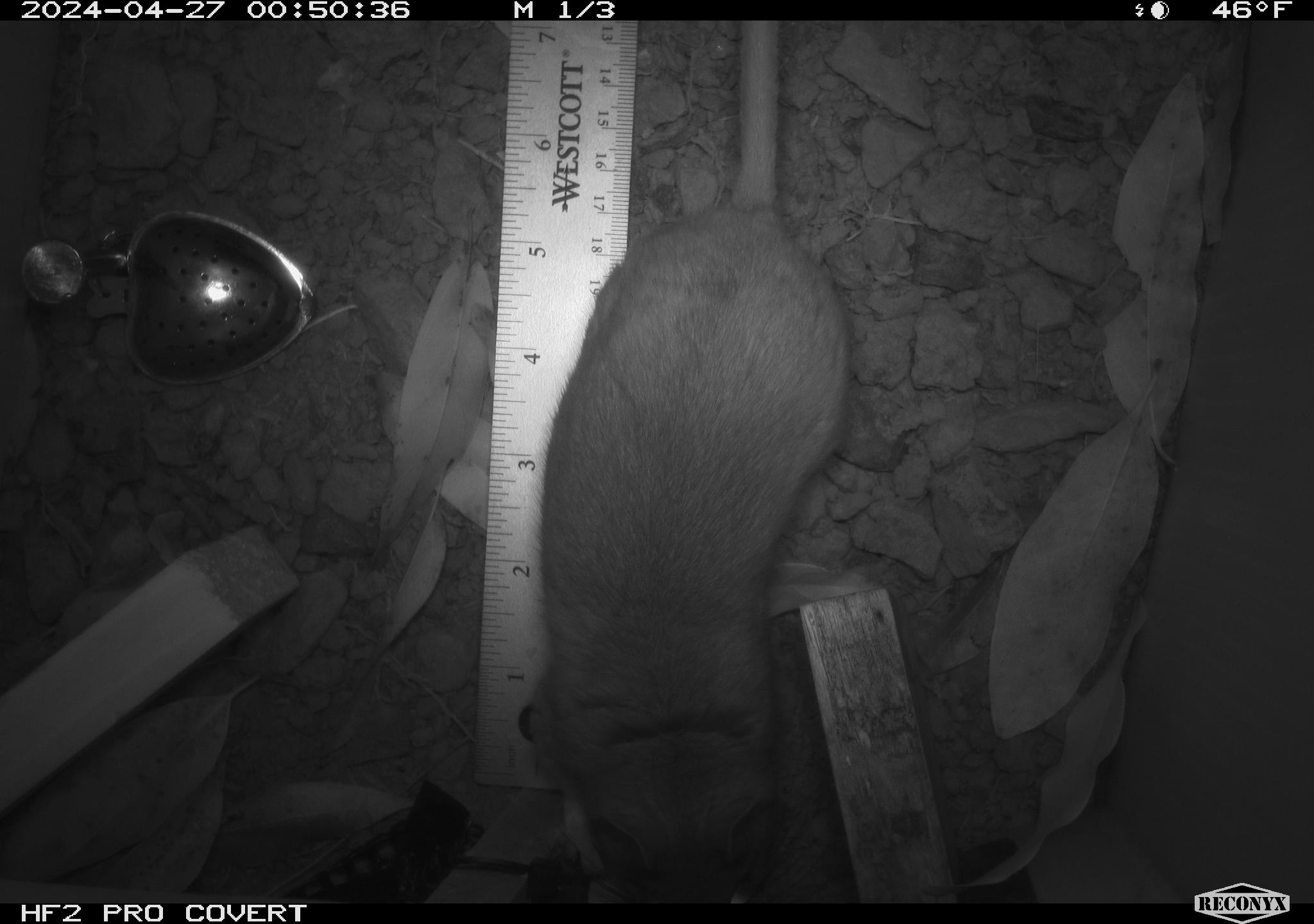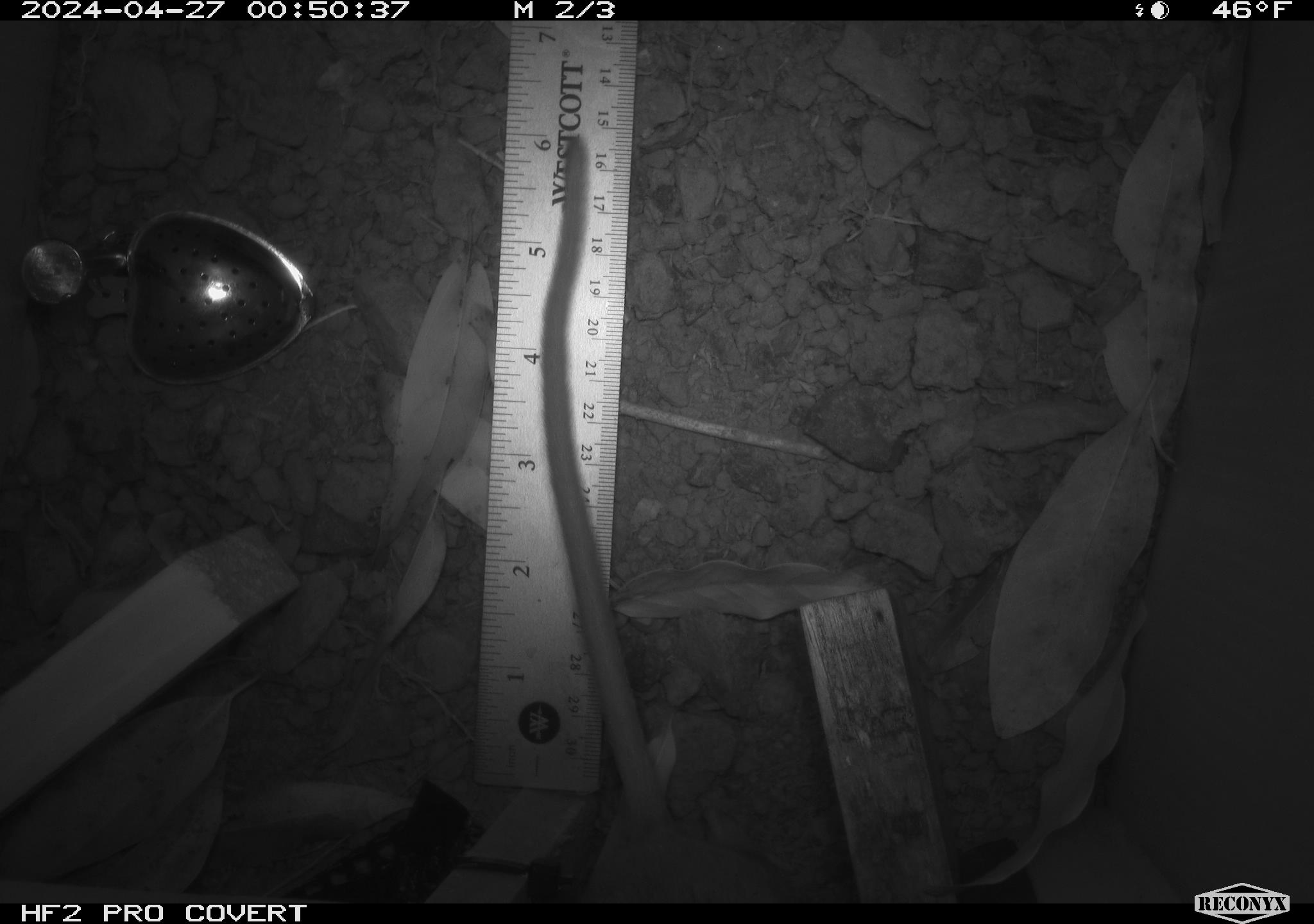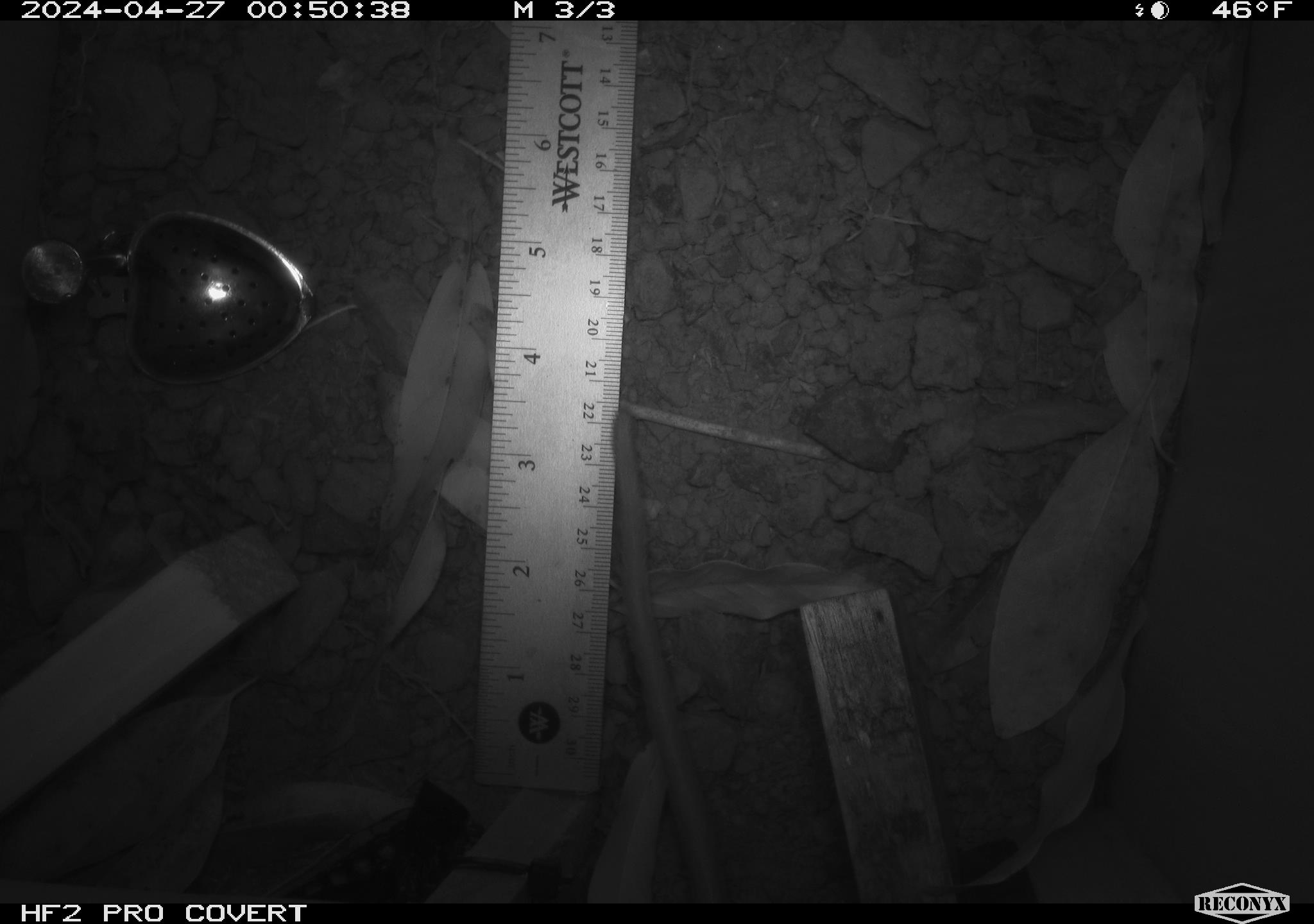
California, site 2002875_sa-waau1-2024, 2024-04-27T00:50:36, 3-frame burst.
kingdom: Animalia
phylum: Chordata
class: Mammalia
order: Rodentia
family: Cricetidae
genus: Neotoma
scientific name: Neotoma fuscipes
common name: dusky-footed woodrat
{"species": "dusky-footed woodrat (Neotoma fuscipes)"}